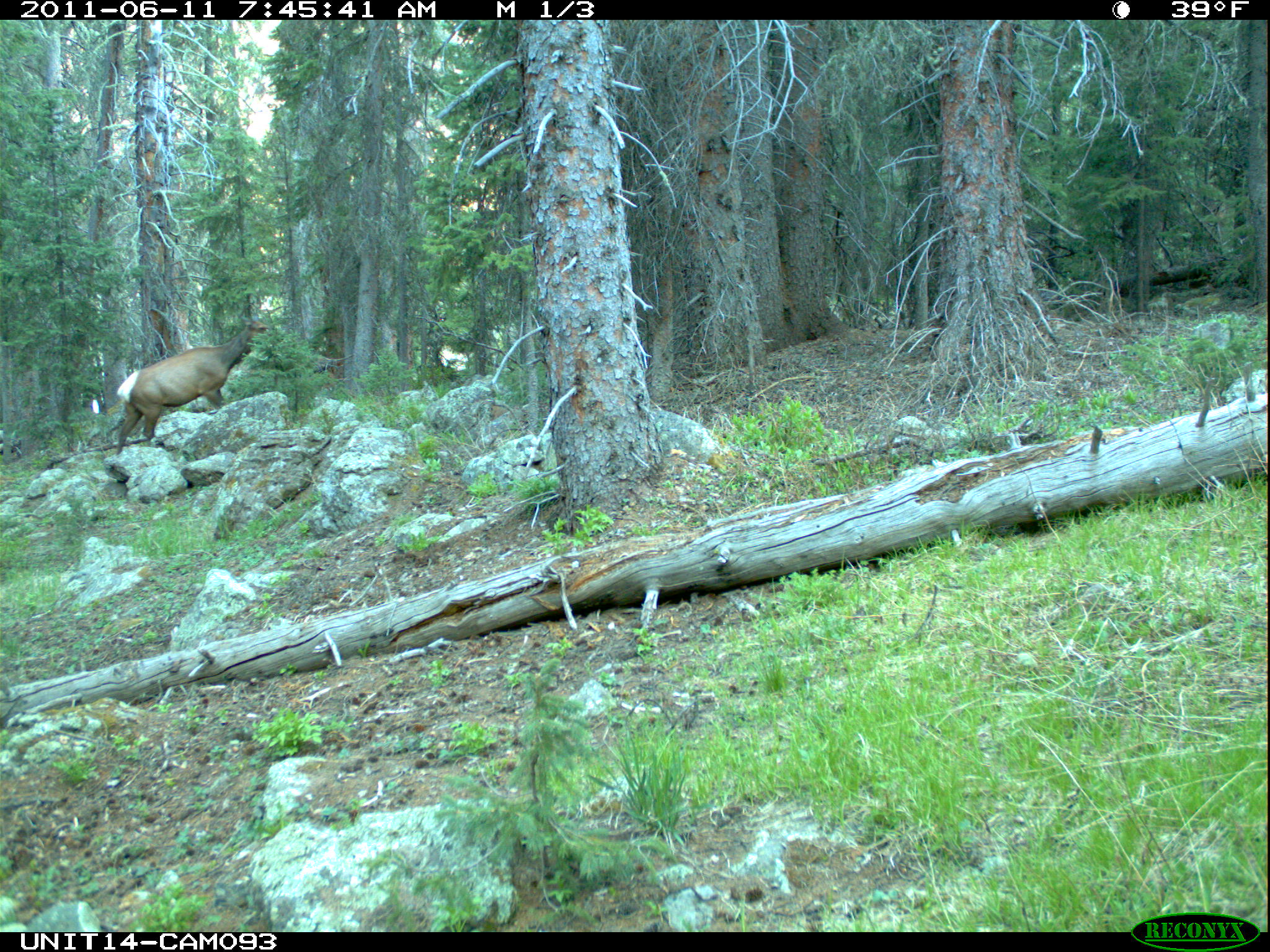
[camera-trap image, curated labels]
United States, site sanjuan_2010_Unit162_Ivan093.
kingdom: Animalia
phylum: Chordata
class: Mammalia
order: Artiodactyla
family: Cervidae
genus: Cervus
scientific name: Cervus elaphus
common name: red deer